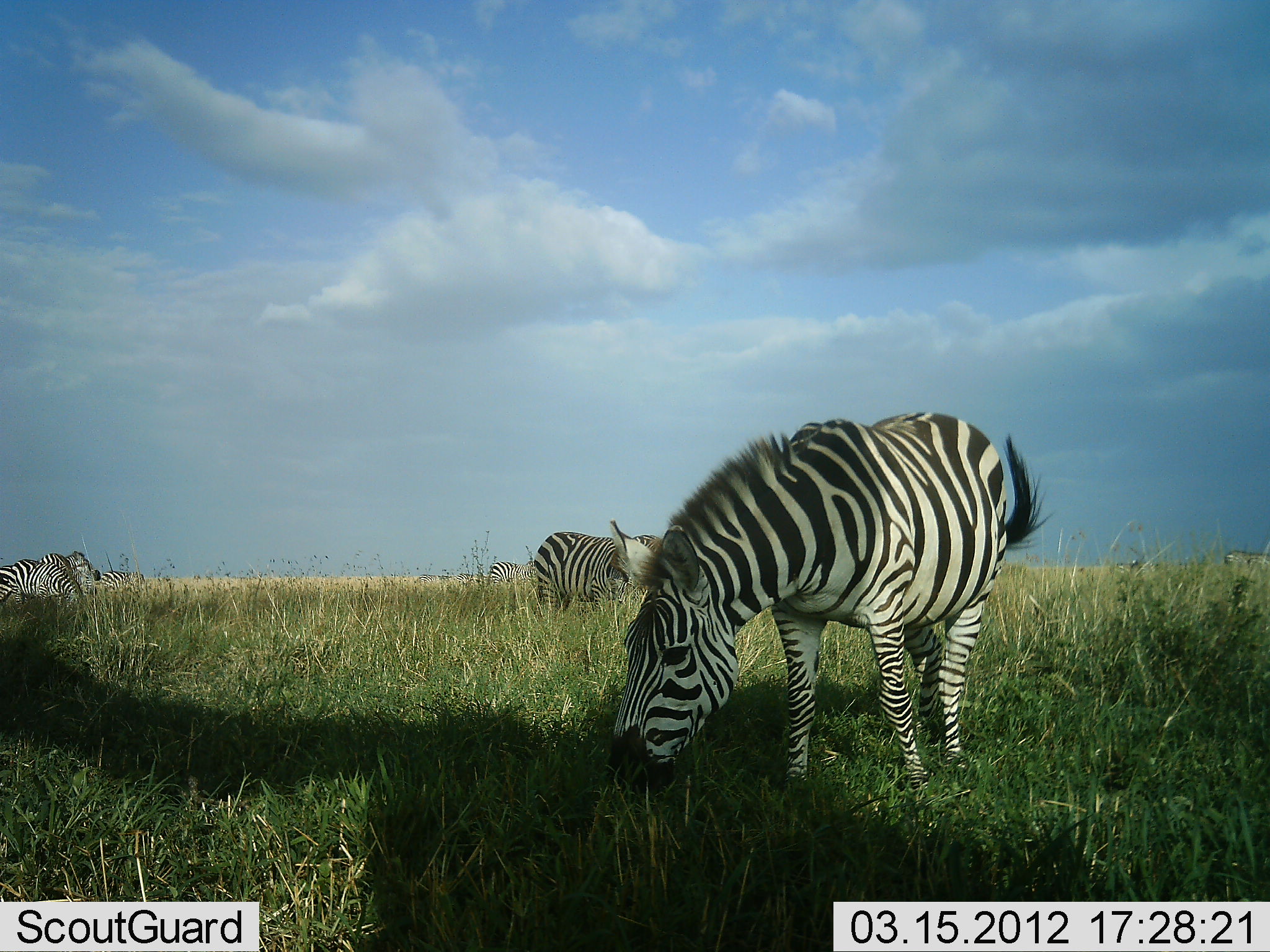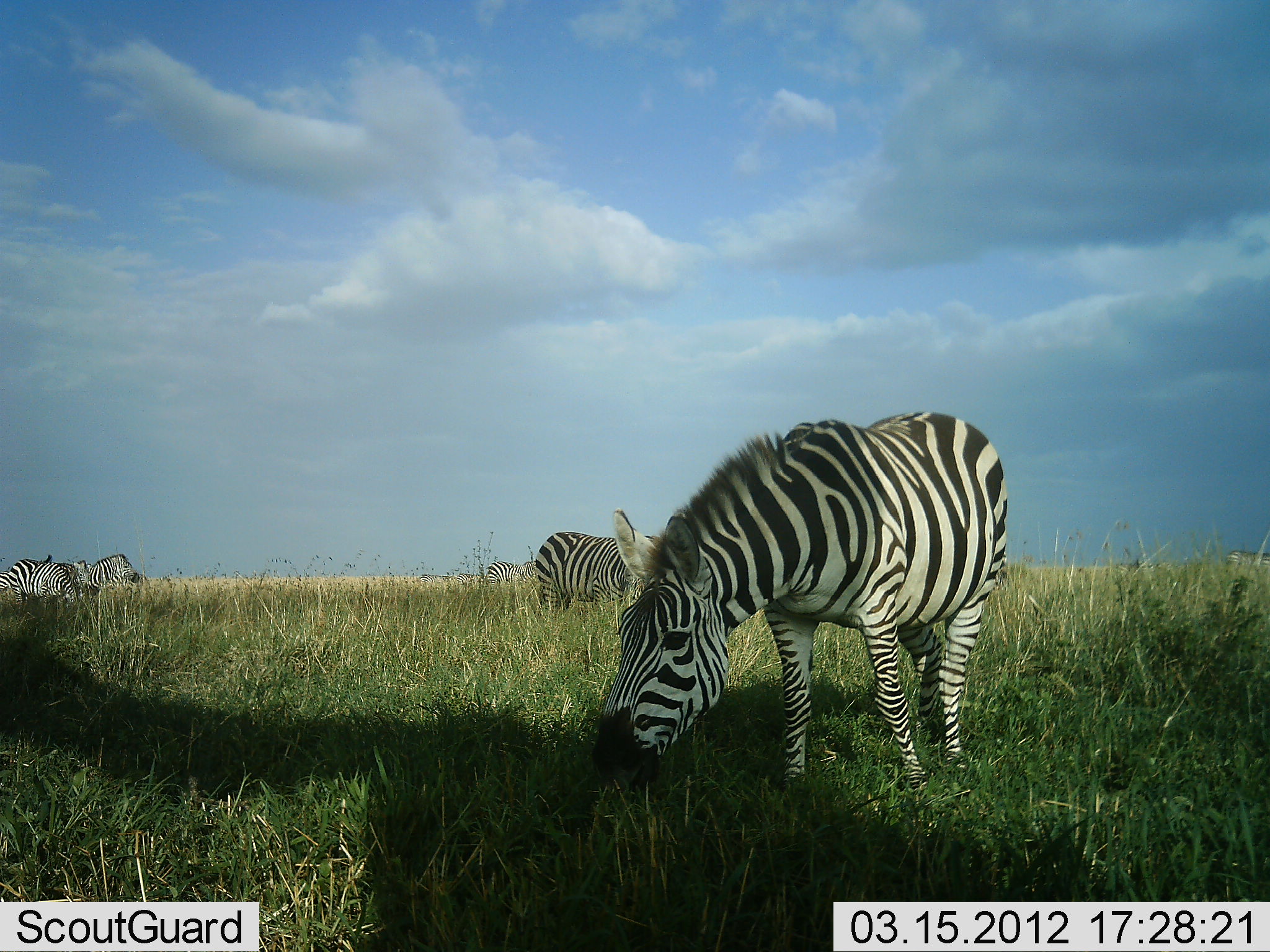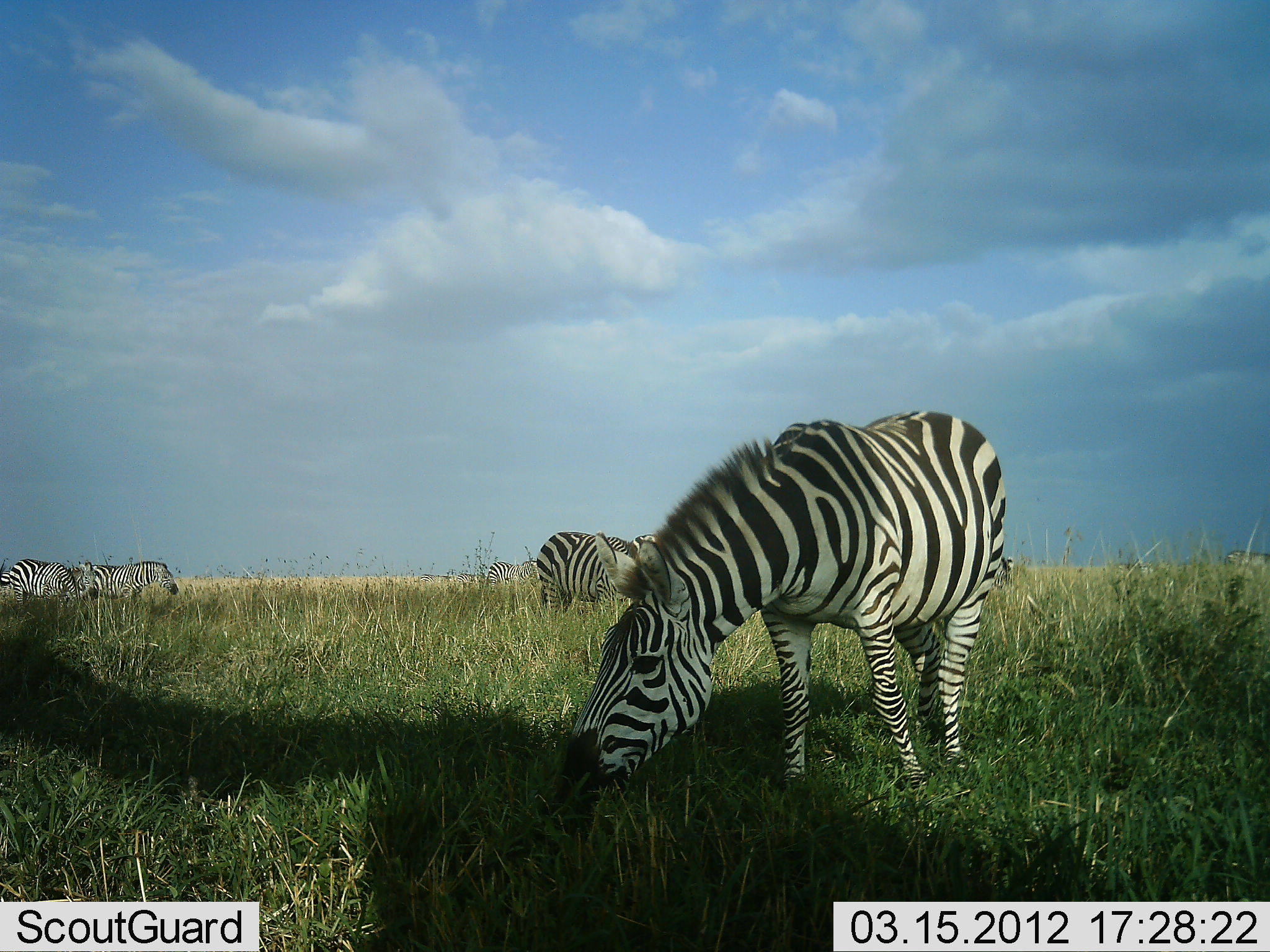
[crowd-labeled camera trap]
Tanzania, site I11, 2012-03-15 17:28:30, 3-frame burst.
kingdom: Animalia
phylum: Chordata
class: Mammalia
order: Perissodactyla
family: Equidae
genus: Equus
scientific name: Equus quagga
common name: plains zebra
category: zebra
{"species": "zebra (plains zebra) (Equus quagga)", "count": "5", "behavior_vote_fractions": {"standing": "55%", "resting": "5%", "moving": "30%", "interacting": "0%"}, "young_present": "0%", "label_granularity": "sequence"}